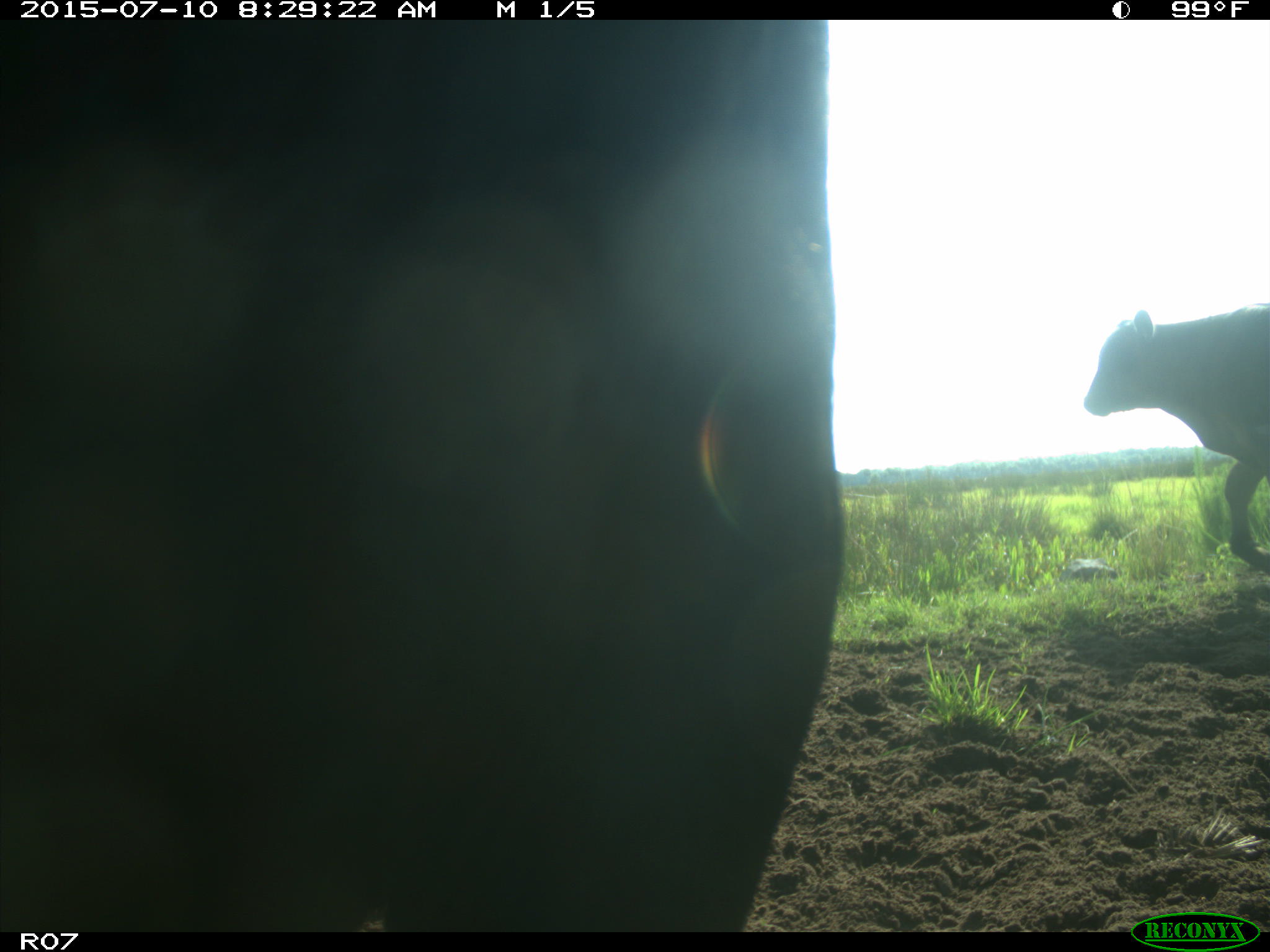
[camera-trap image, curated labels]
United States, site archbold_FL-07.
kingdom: Animalia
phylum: Chordata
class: Mammalia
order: Artiodactyla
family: Bovidae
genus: Bos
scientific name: Bos taurus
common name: domestic cow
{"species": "Bos taurus (domestic cow)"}